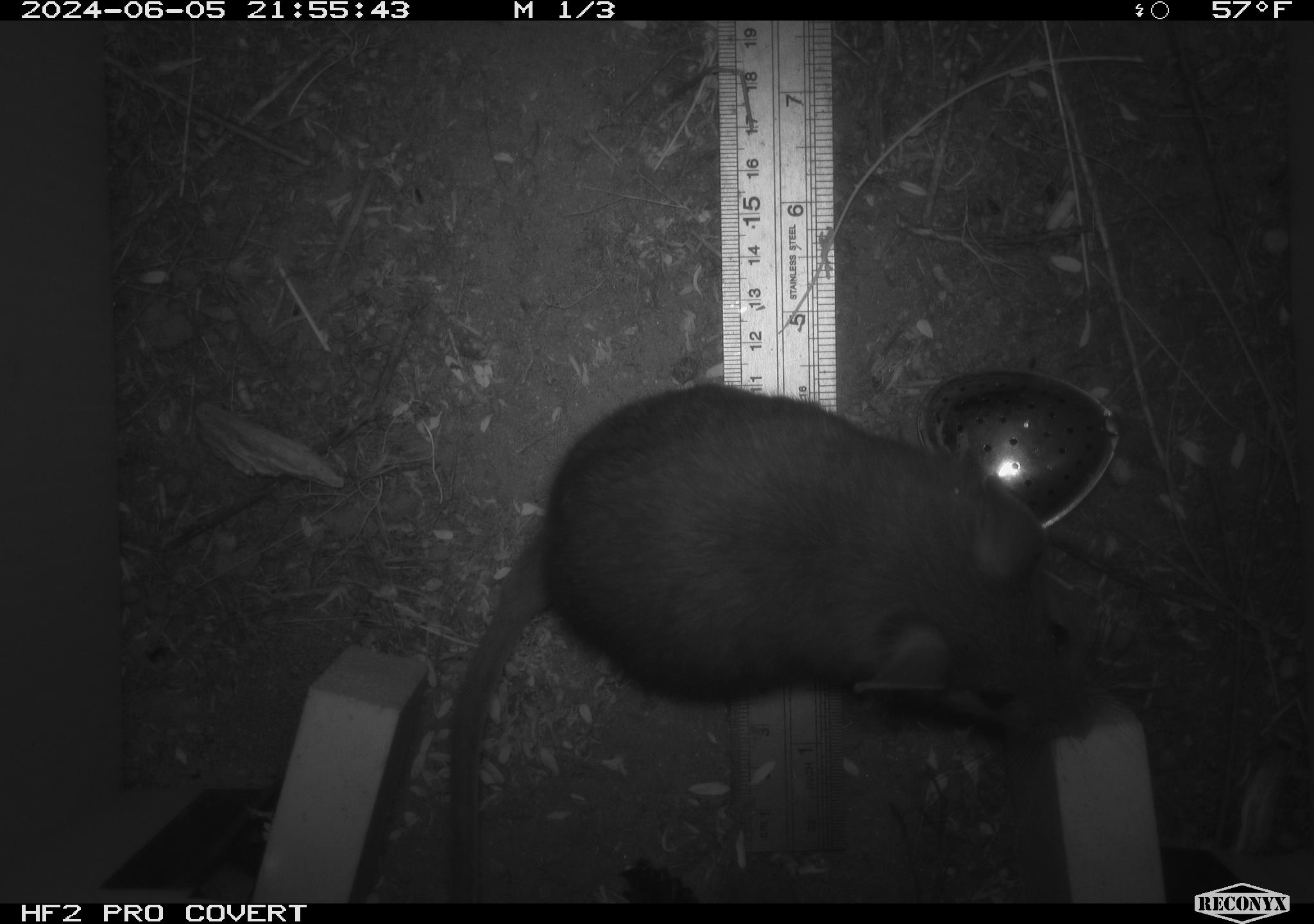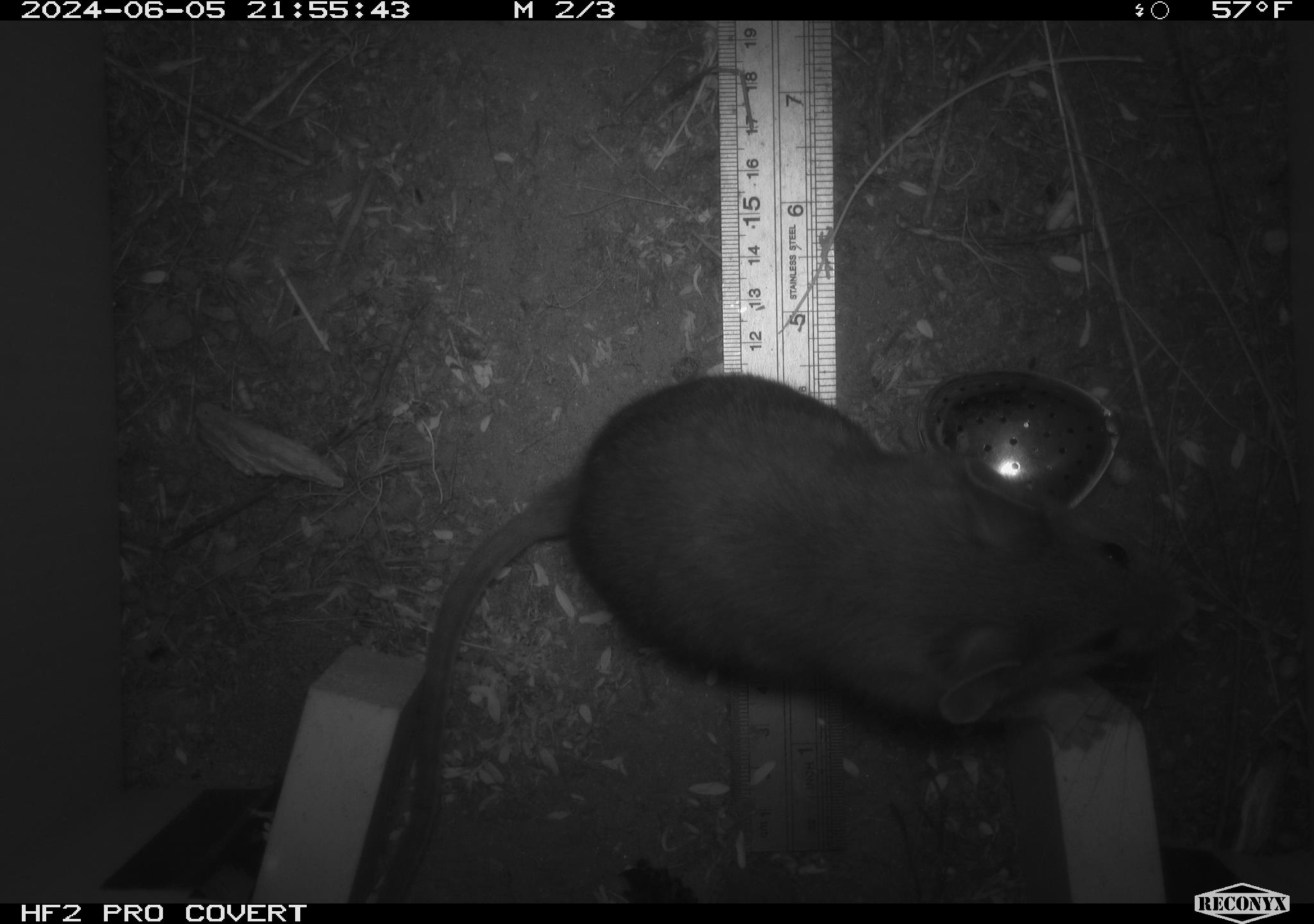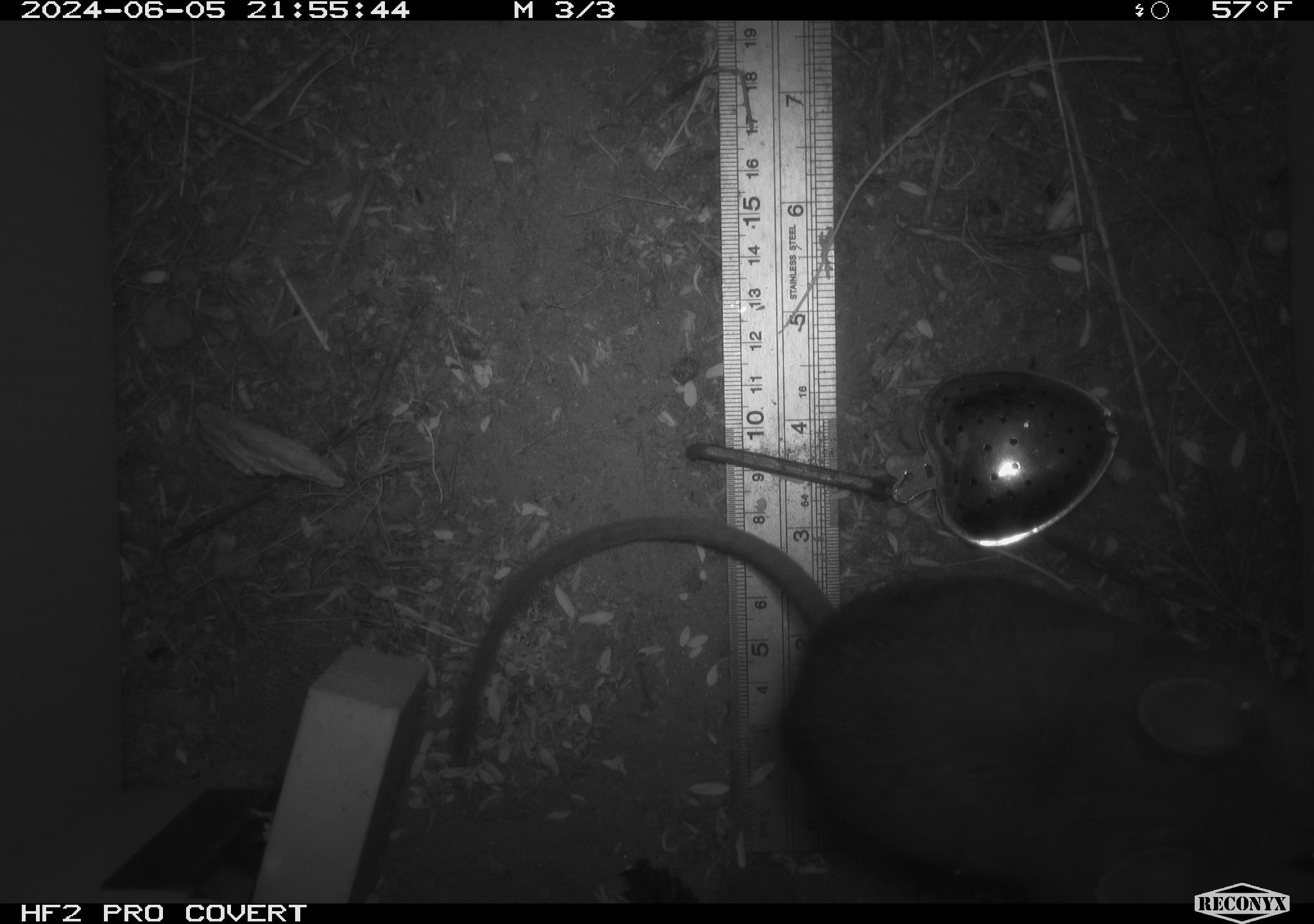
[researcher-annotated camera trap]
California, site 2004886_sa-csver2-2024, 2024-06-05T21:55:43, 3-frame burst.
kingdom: Animalia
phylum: Chordata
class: Mammalia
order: Rodentia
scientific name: Rodentia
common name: rodent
Rodent (Rodentia).